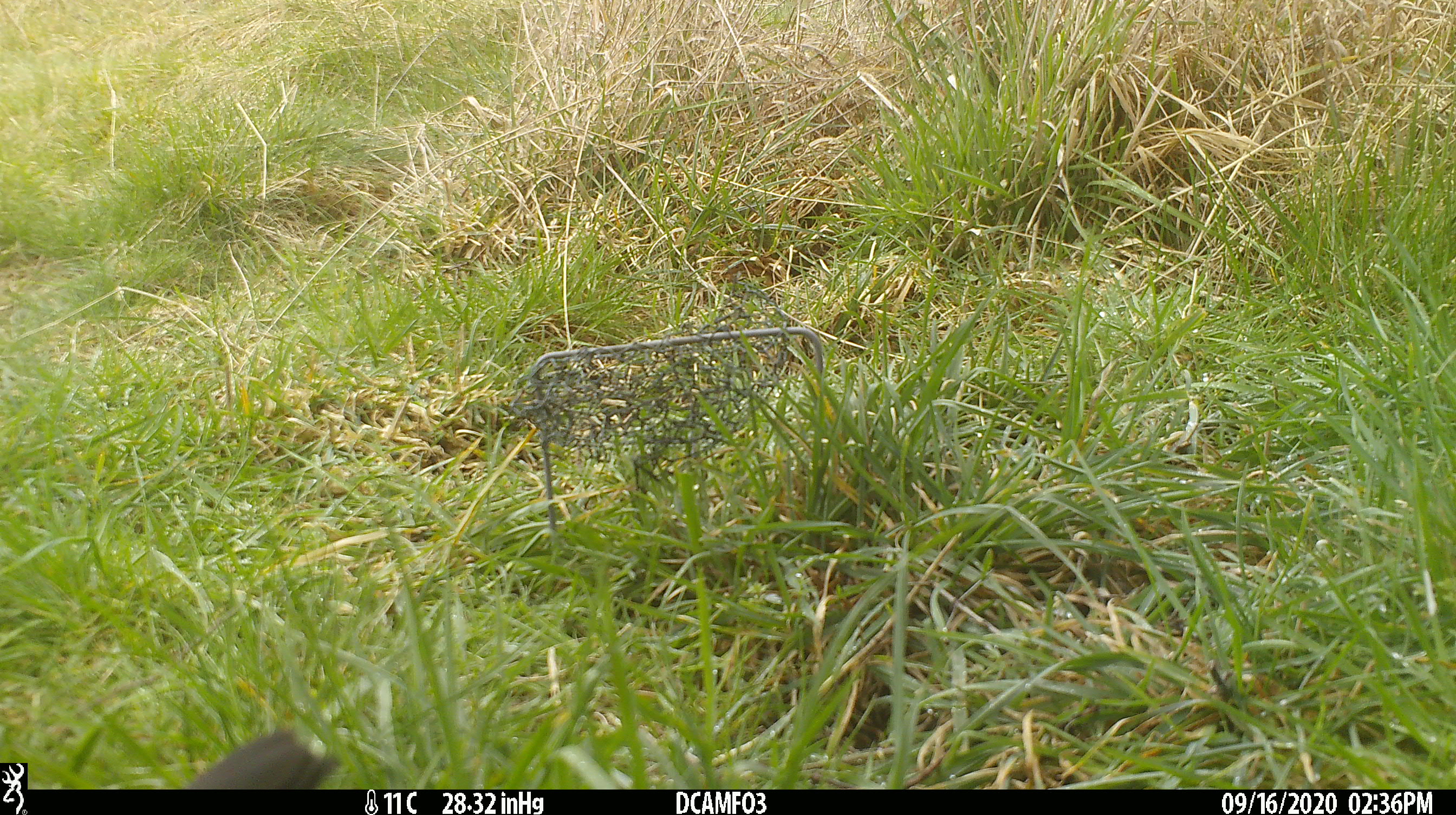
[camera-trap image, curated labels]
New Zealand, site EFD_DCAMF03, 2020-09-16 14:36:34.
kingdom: Animalia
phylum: Chordata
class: Aves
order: Passeriformes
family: Turdidae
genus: Turdus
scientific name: Turdus philomelos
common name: song thrush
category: thrush